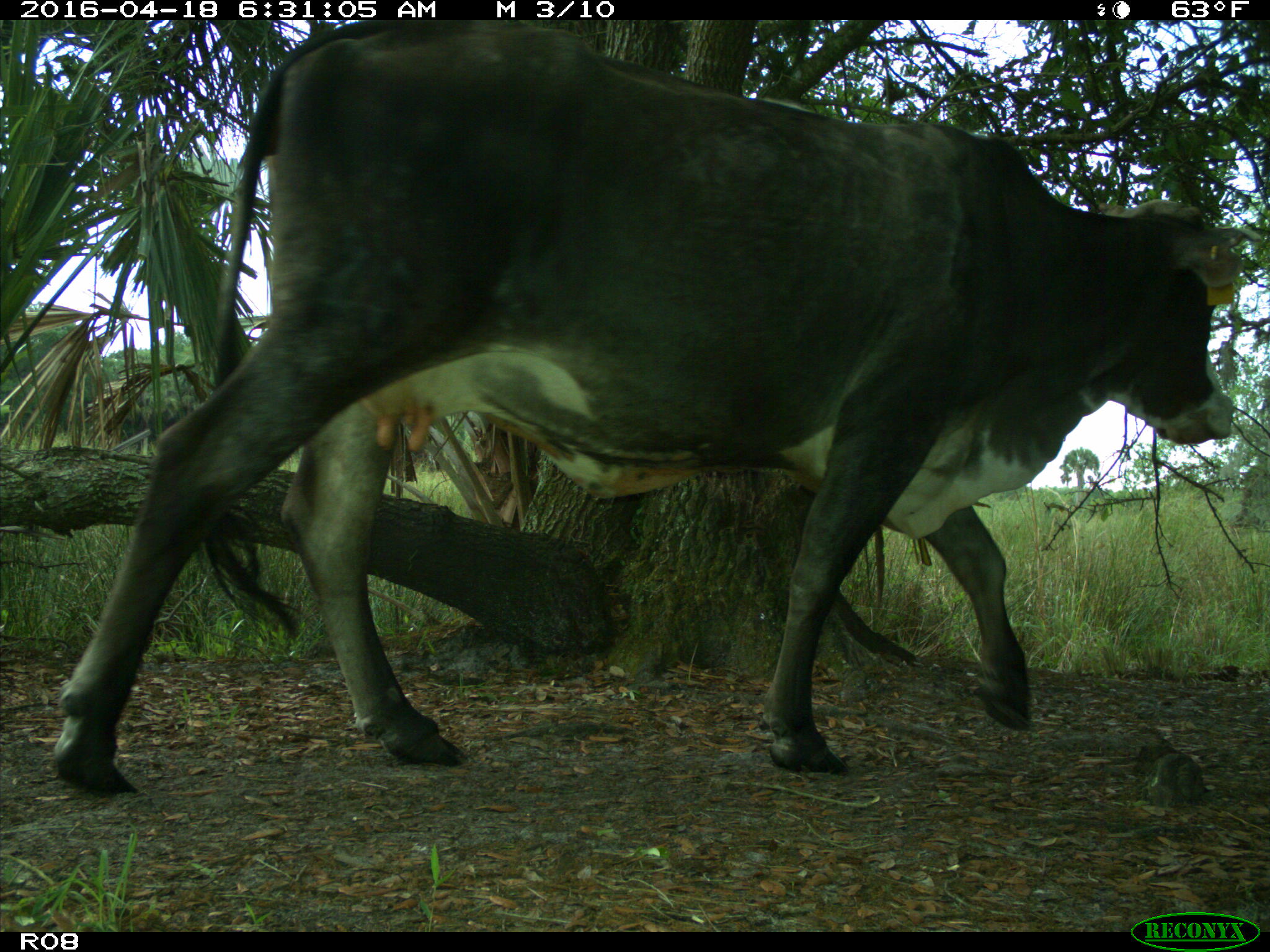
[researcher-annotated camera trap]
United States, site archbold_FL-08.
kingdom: Animalia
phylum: Chordata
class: Mammalia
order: Artiodactyla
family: Bovidae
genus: Bos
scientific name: Bos taurus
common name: domestic cow